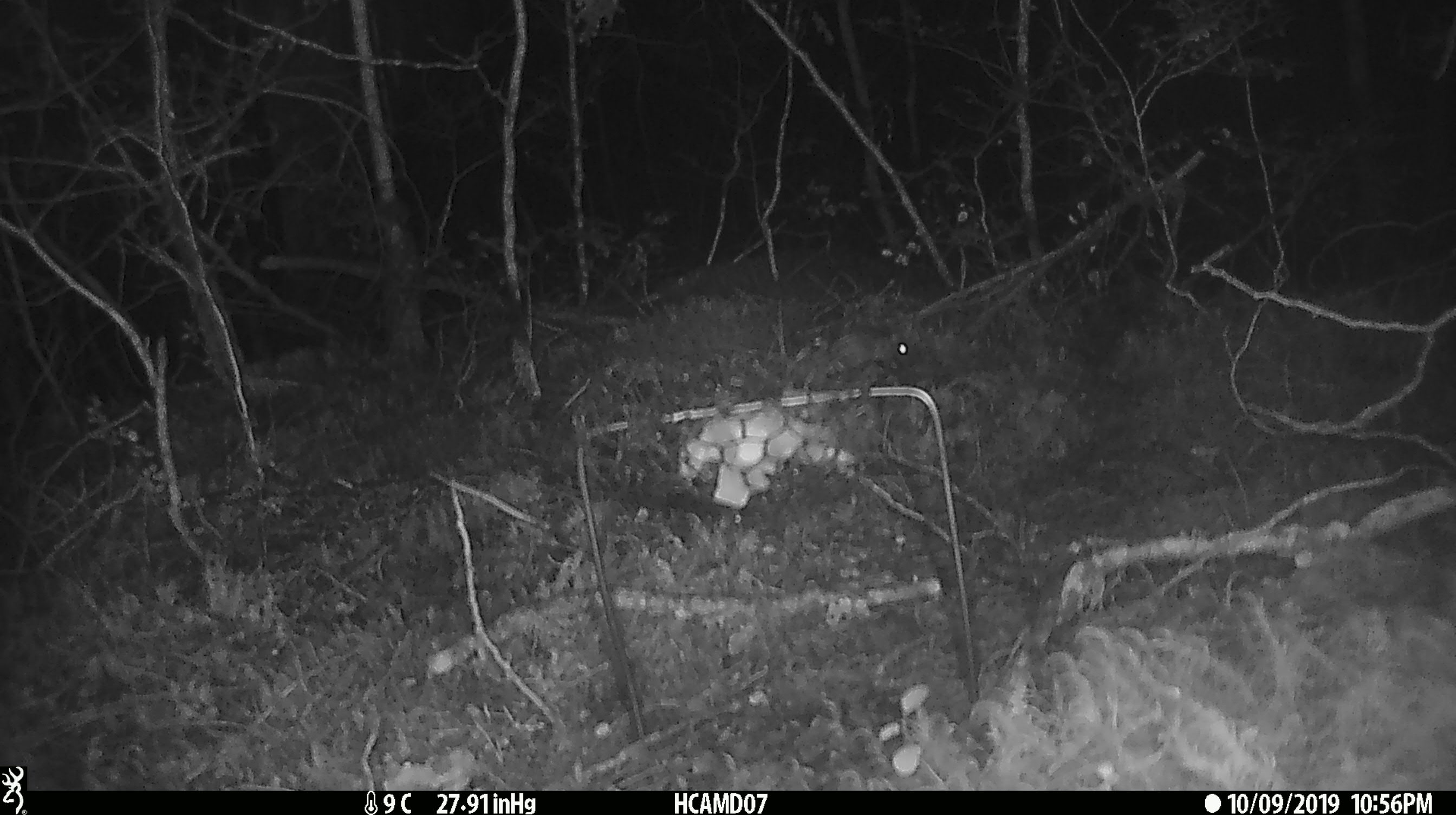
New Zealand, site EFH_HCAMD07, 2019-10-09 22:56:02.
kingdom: Animalia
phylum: Chordata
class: Mammalia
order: Rodentia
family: Muridae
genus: Mus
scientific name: Mus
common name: mouse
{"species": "mouse (Mus)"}